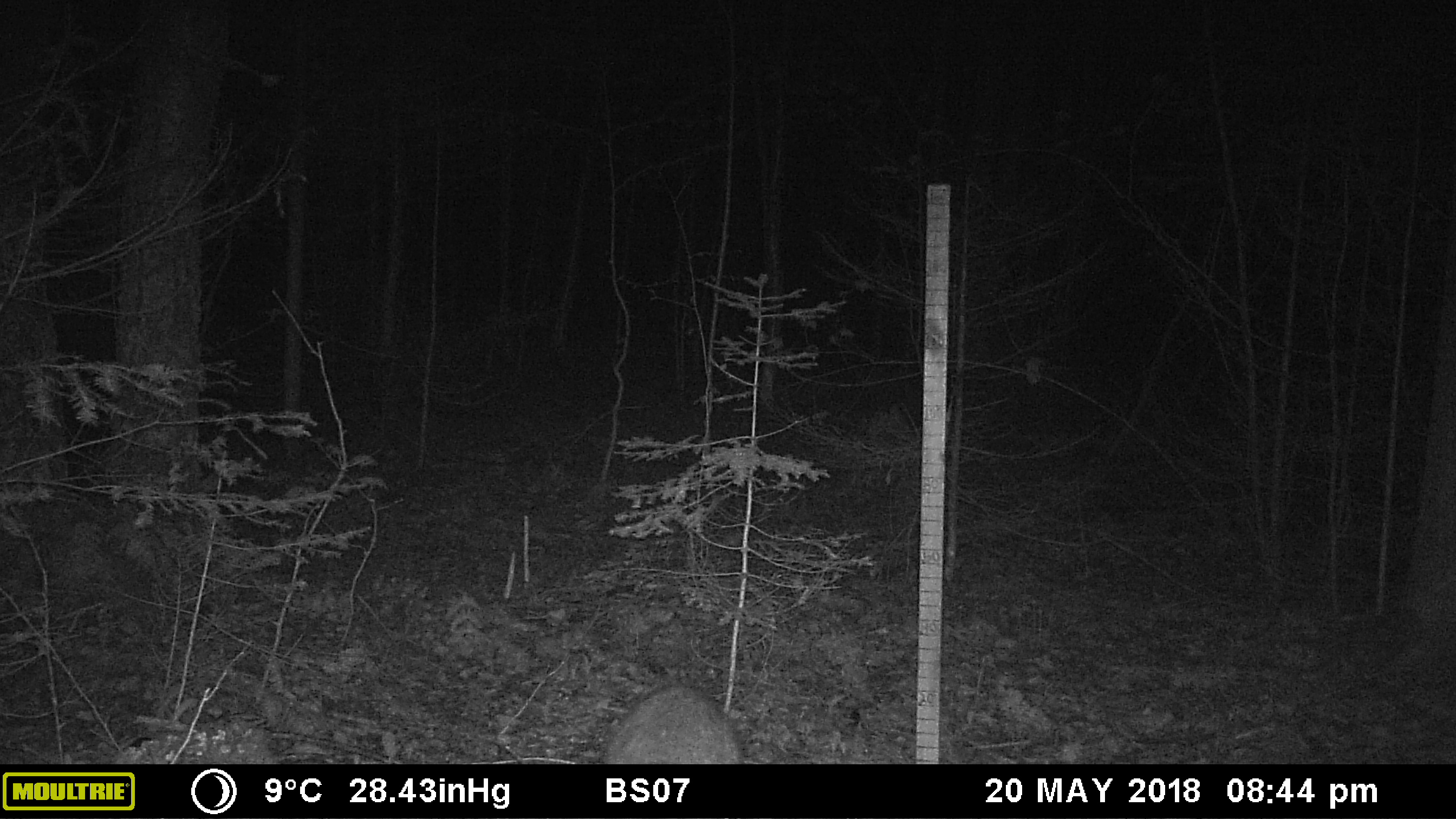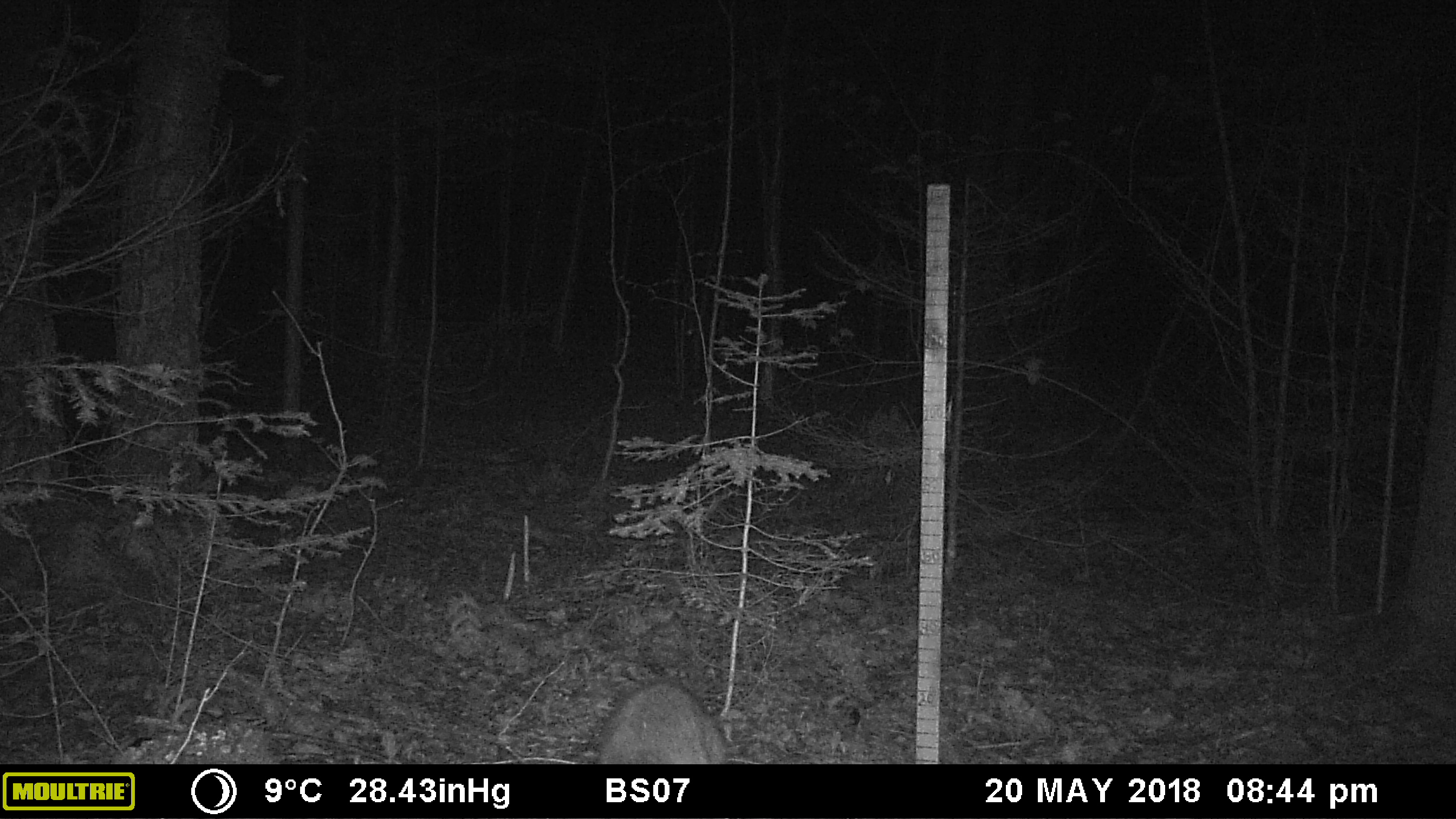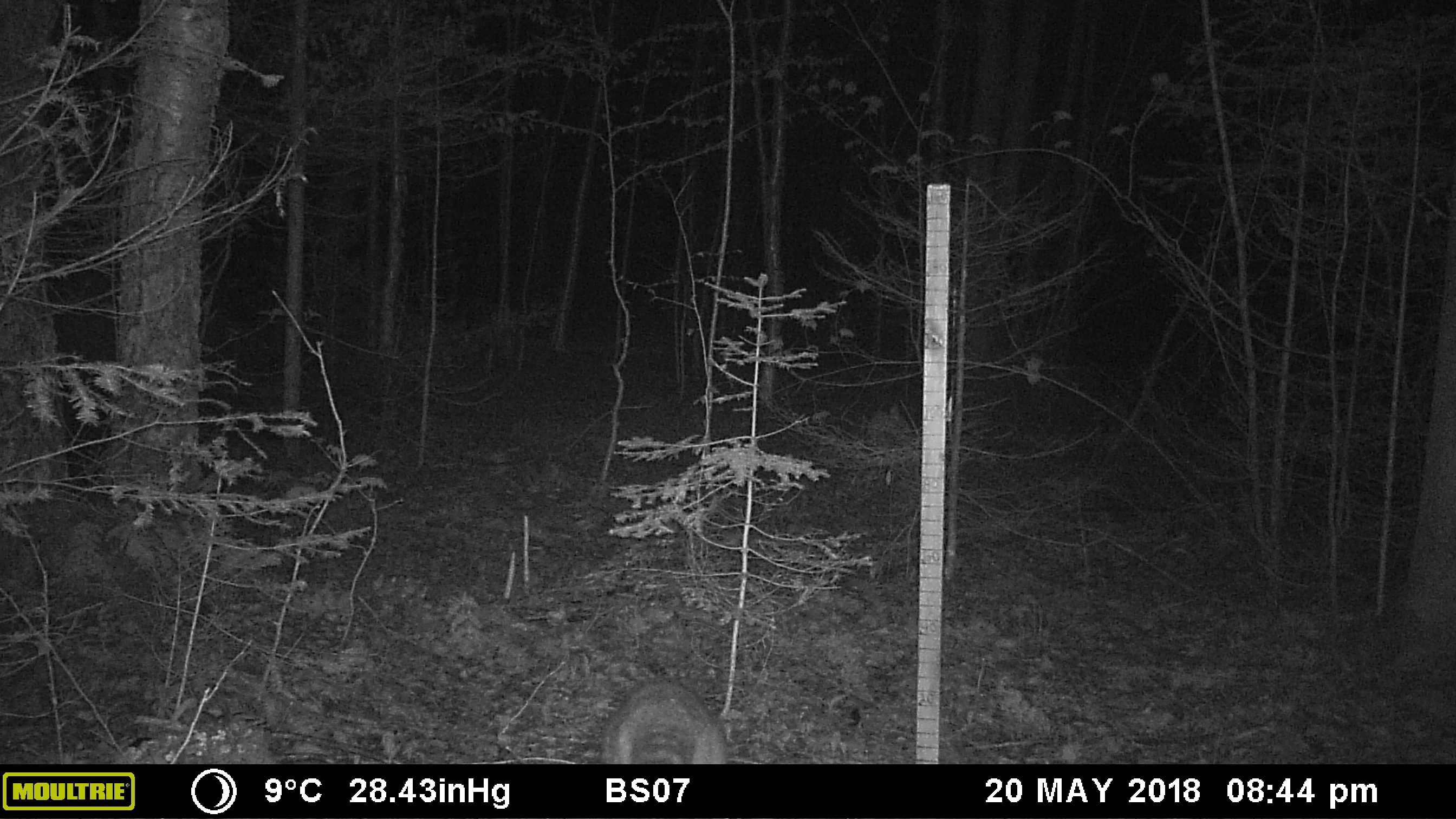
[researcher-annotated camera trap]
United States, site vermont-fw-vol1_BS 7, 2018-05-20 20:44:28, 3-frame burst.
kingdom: Animalia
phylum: Chordata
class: Mammalia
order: Carnivora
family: Procyonidae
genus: Procyon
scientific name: Procyon lotor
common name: raccoon